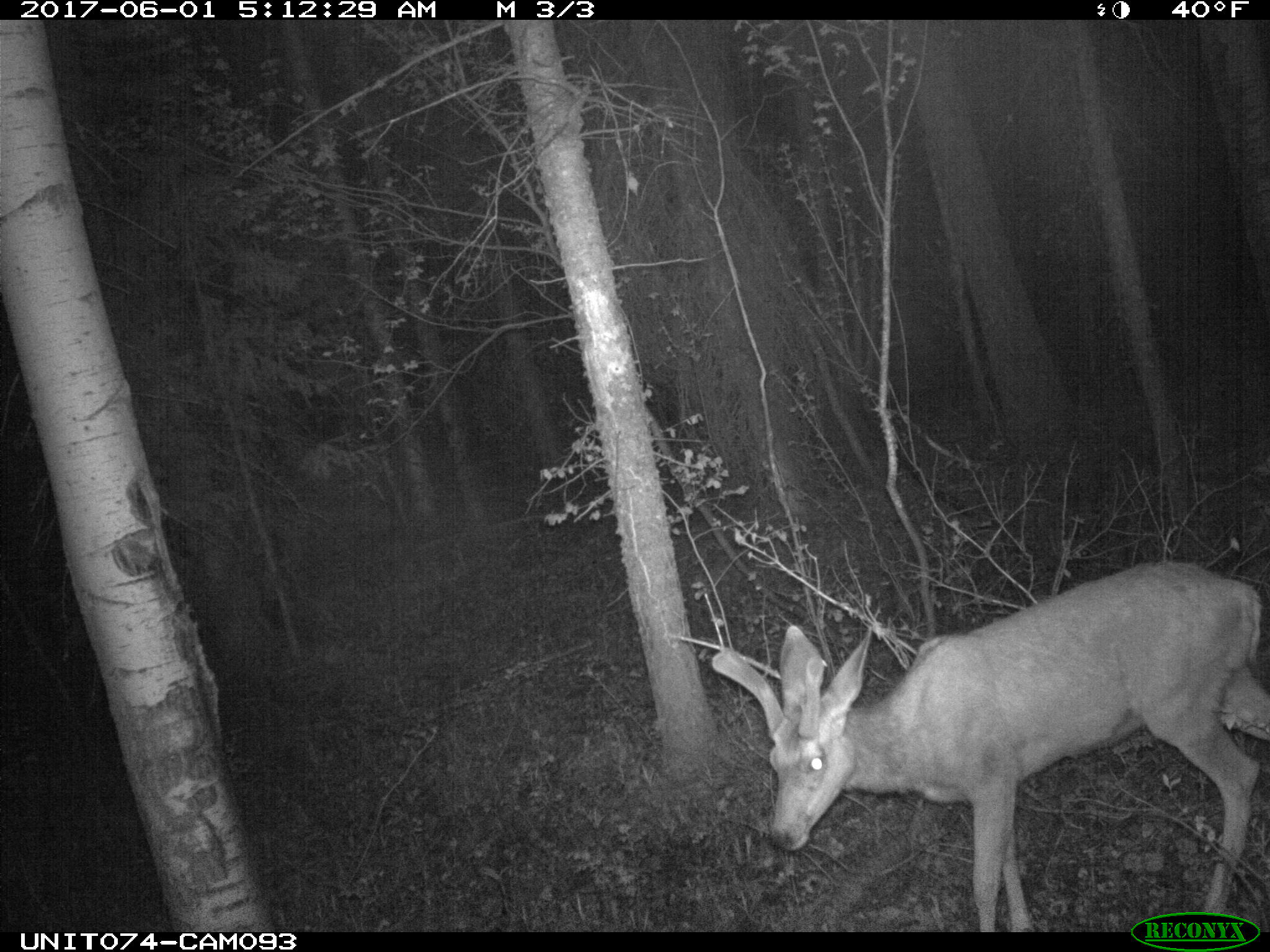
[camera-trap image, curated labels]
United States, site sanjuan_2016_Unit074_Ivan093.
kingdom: Animalia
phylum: Chordata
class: Mammalia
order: Artiodactyla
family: Cervidae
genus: Odocoileus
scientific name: Odocoileus hemionus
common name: mule deer